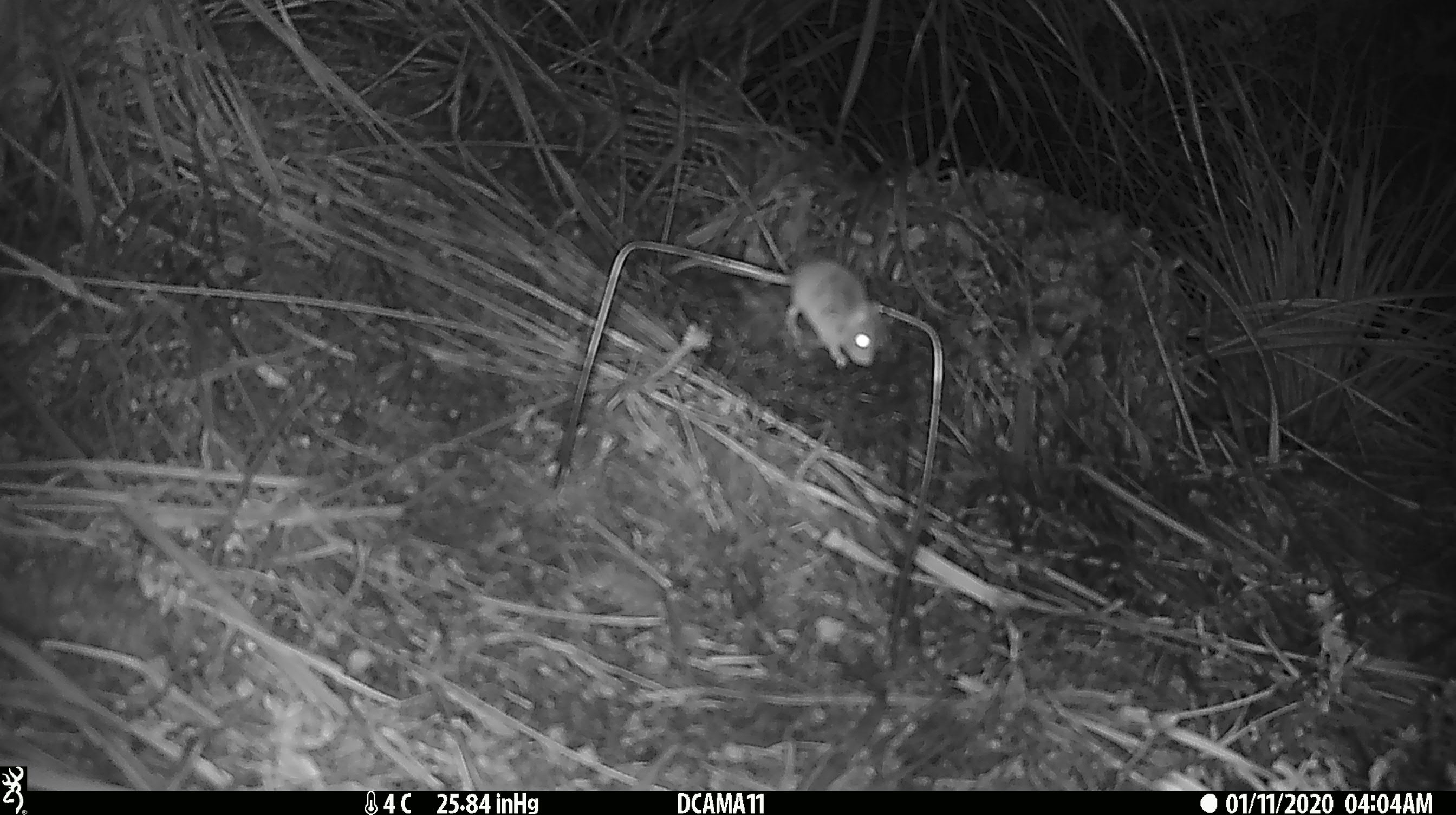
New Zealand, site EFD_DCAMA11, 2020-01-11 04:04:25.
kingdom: Animalia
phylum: Chordata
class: Mammalia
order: Rodentia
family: Muridae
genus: Mus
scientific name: Mus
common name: mouse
Mouse (Mus).